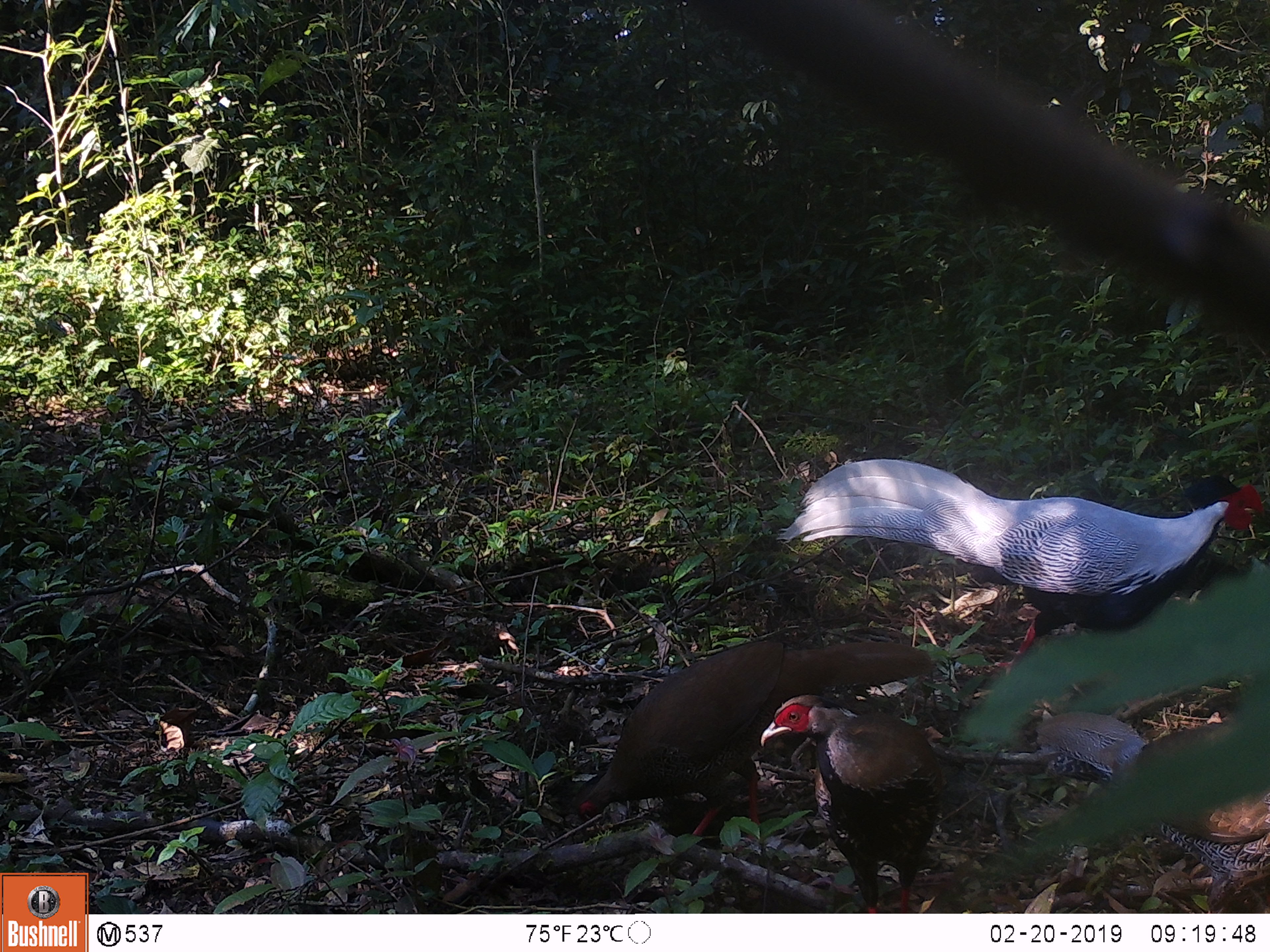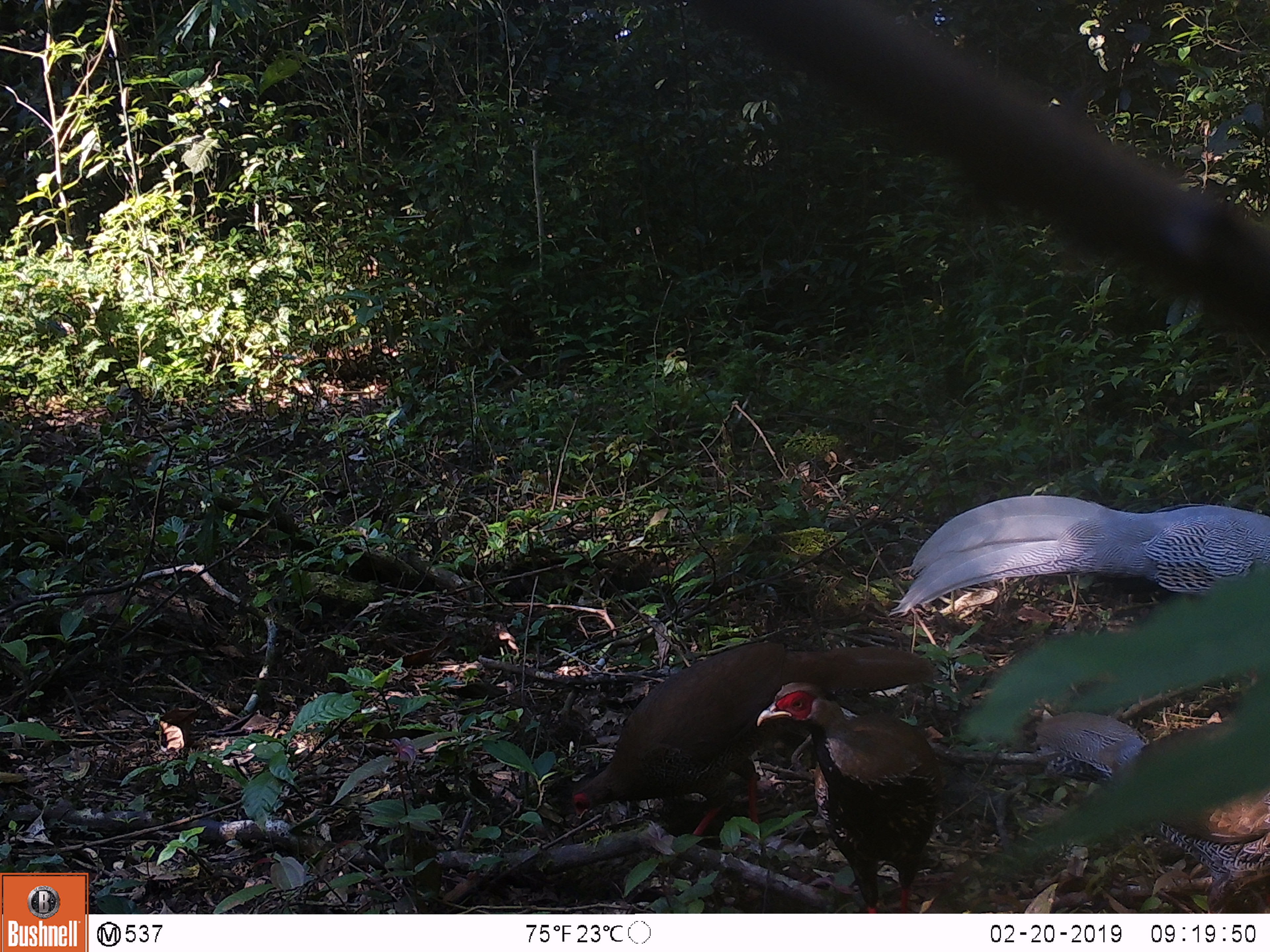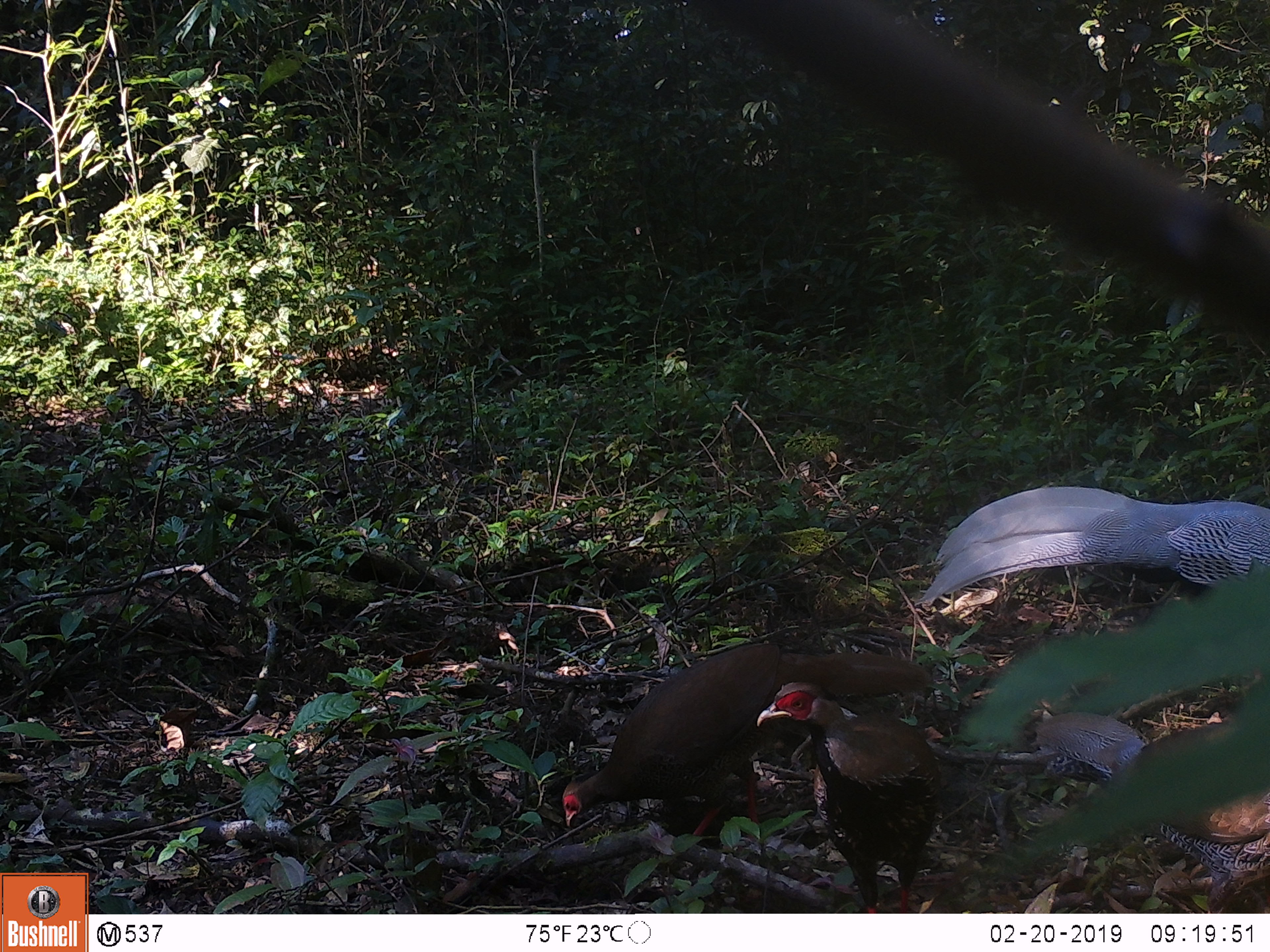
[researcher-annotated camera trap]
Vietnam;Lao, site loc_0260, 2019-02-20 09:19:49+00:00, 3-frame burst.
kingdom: Animalia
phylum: Chordata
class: Aves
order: Galliformes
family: Phasianidae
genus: Lophura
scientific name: Lophura nycthemera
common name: silver pheasant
Silver pheasant (Lophura nycthemera). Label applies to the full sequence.